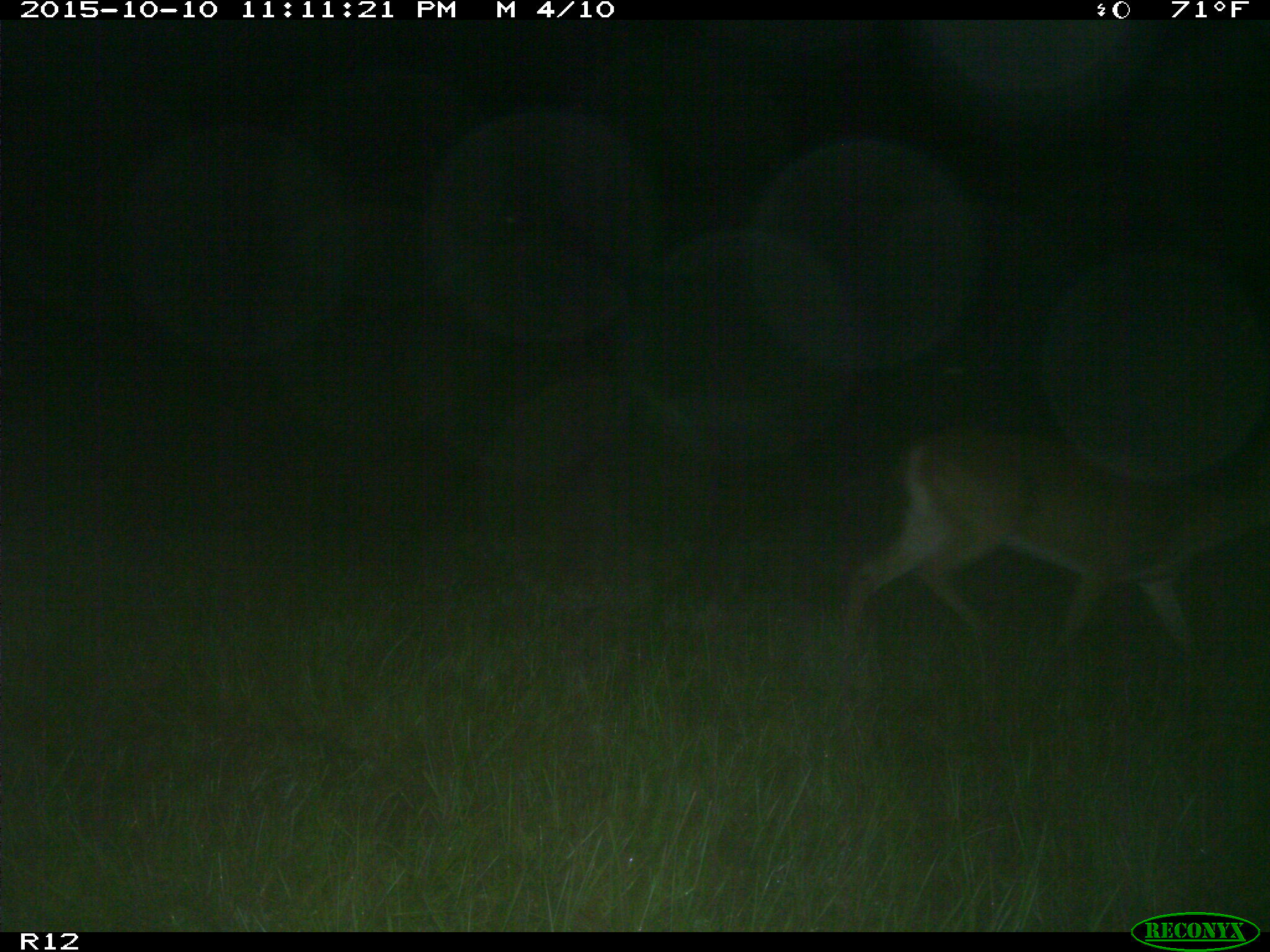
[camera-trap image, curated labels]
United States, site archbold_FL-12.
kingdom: Animalia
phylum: Chordata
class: Mammalia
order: Artiodactyla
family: Cervidae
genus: Odocoileus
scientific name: Odocoileus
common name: deer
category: unidentified deer